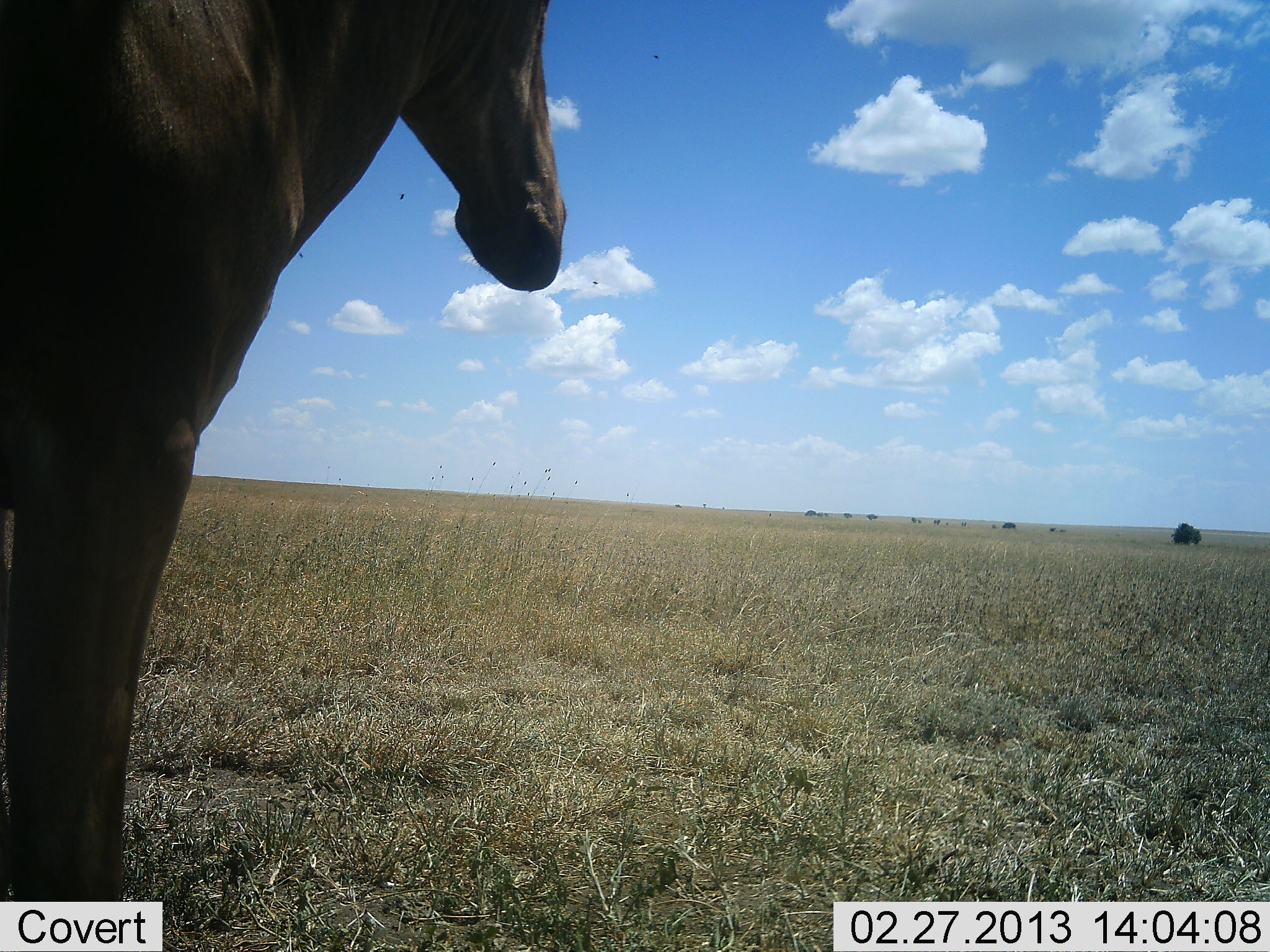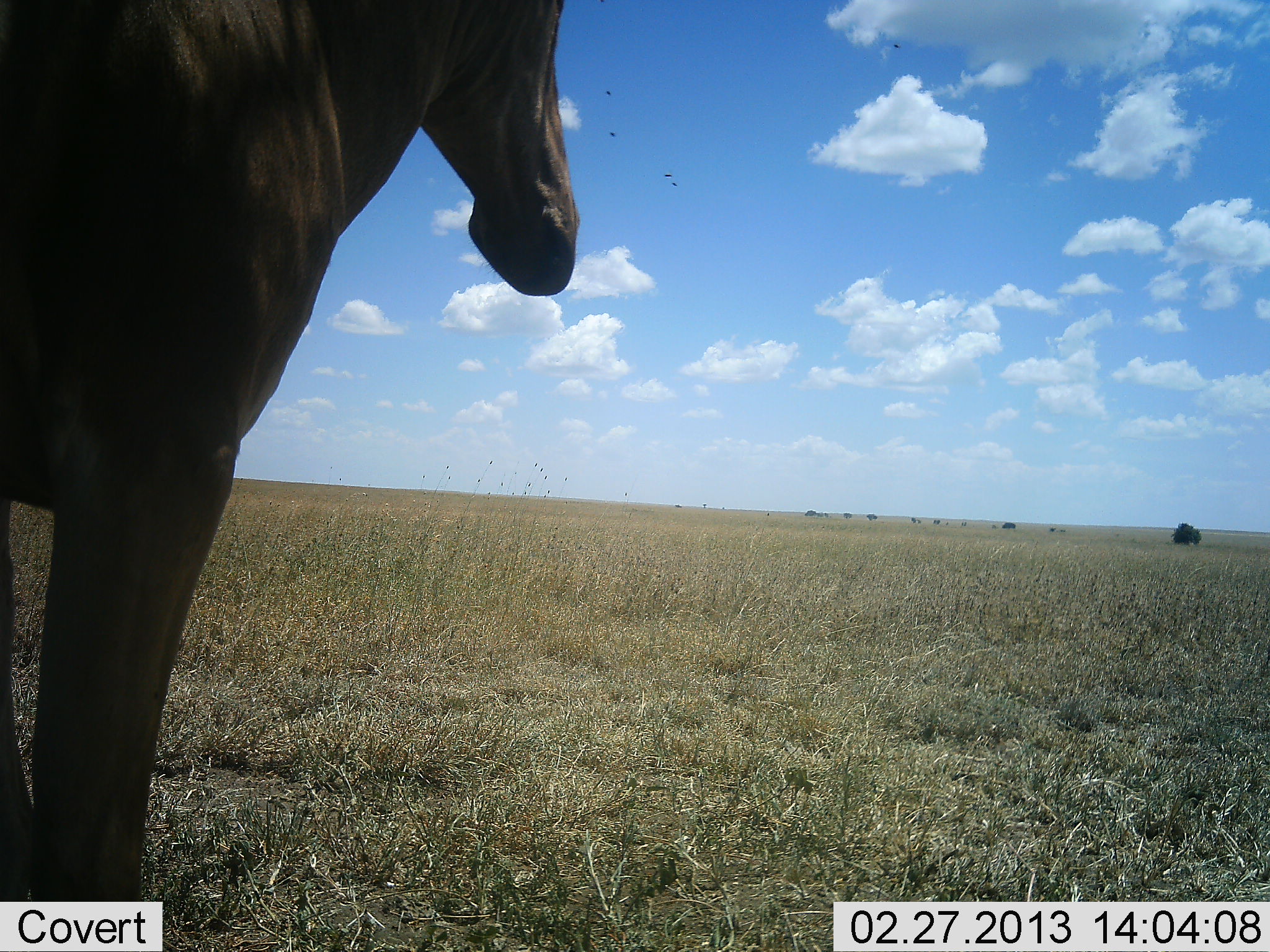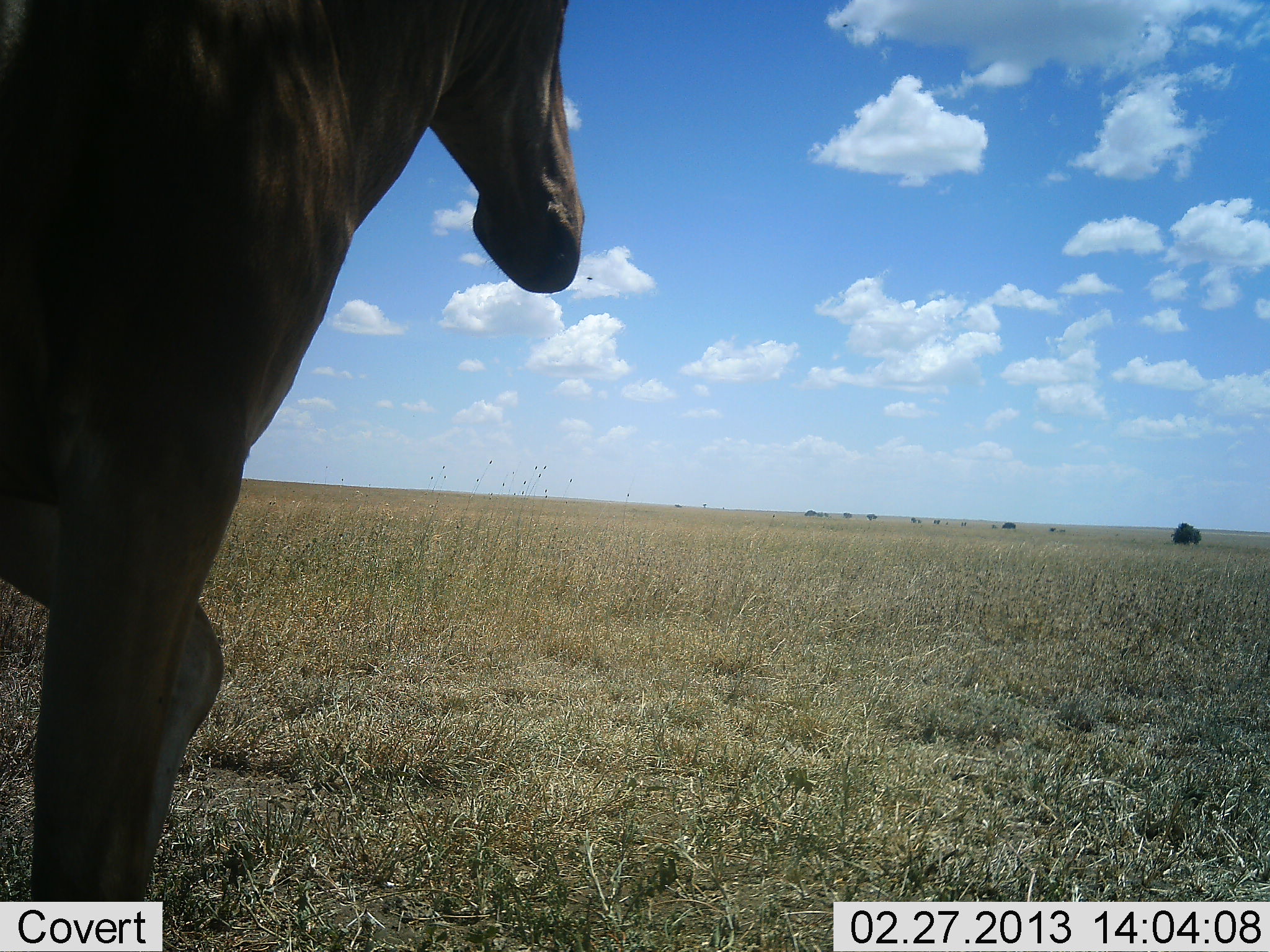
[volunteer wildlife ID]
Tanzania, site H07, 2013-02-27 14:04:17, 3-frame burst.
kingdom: Animalia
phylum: Chordata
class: Mammalia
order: Artiodactyla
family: Bovidae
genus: Alcelaphus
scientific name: Alcelaphus buselaphus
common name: hartebeest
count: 1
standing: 82%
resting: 0%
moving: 18%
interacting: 0%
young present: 0%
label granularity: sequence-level